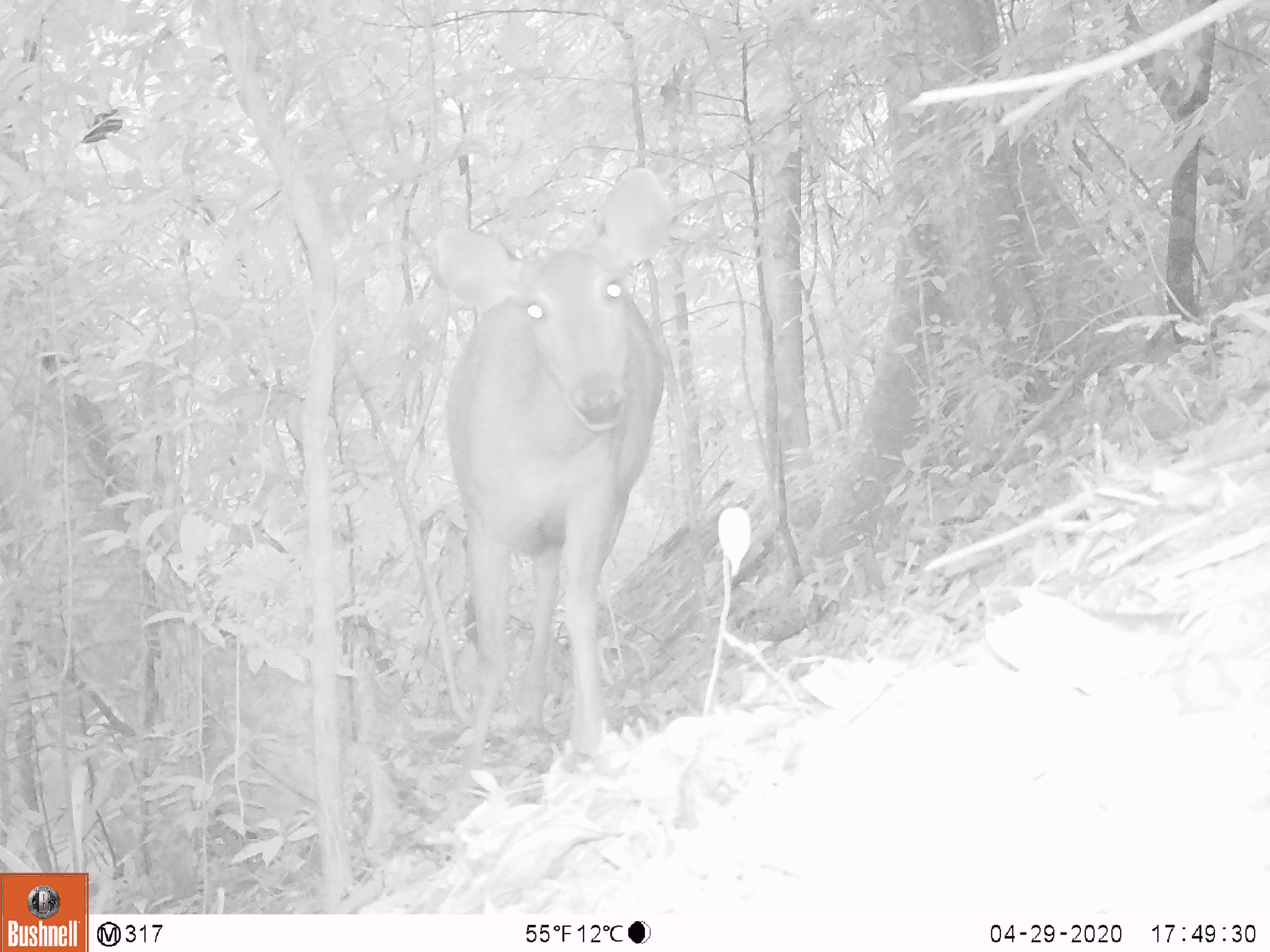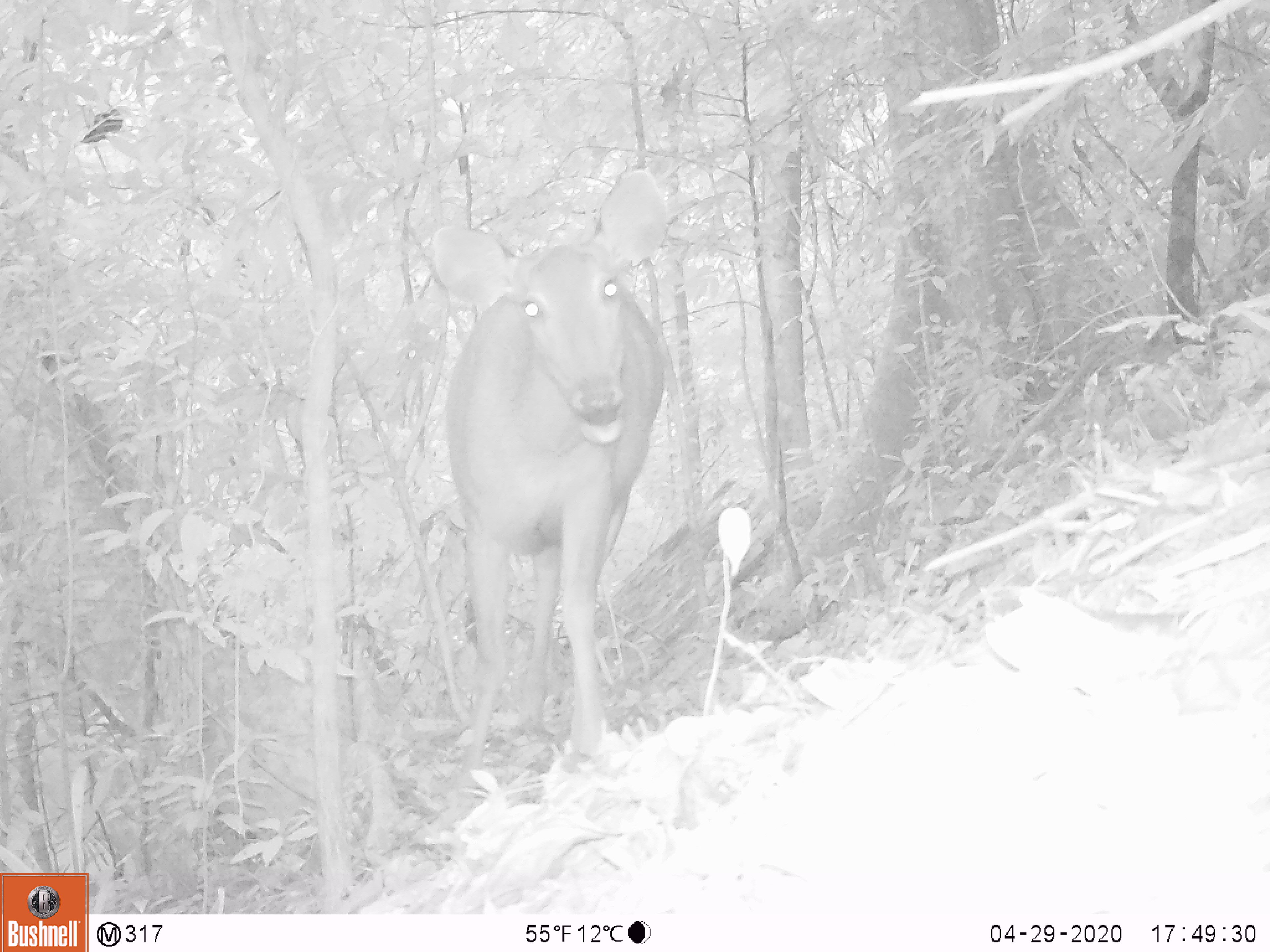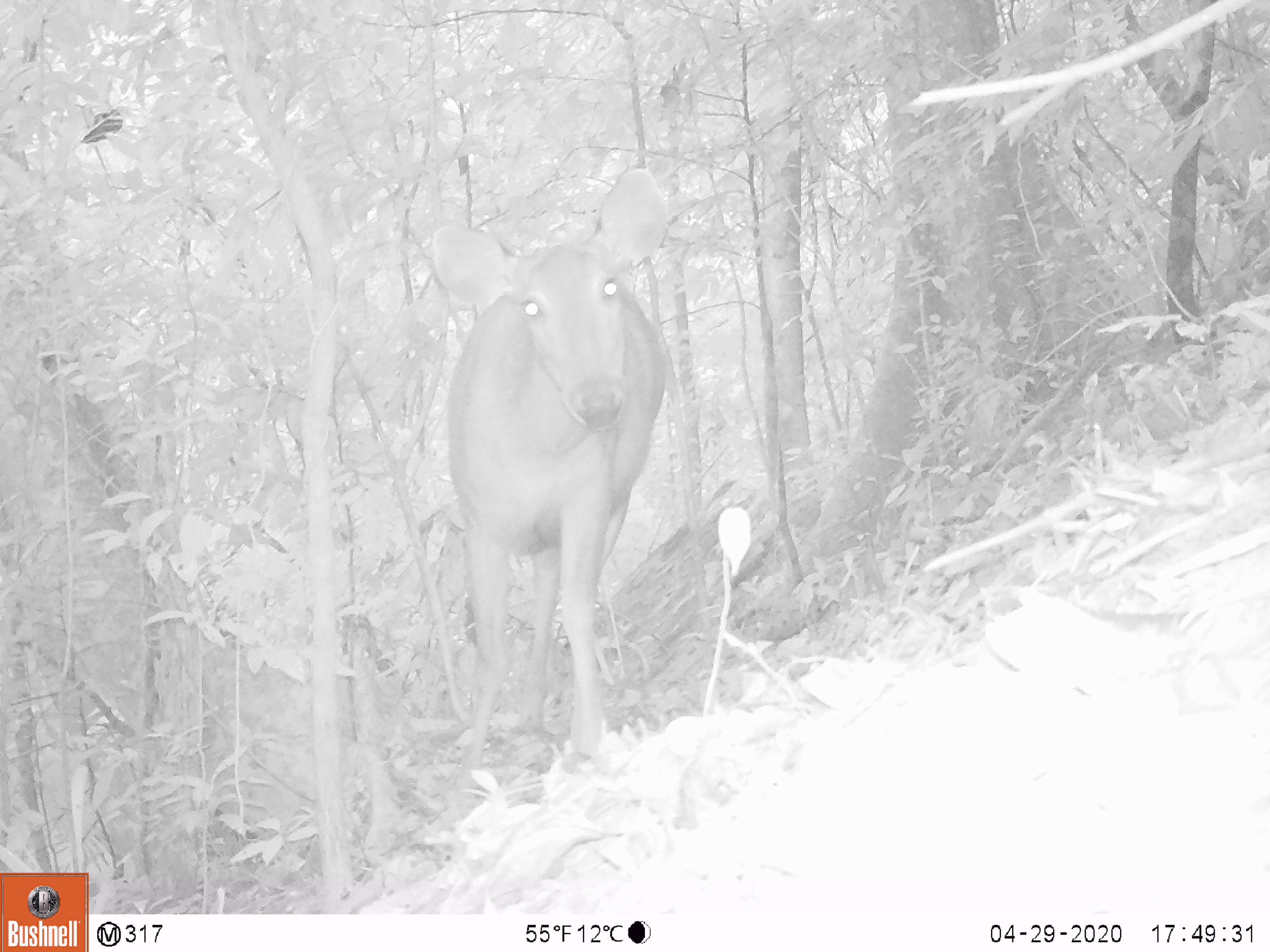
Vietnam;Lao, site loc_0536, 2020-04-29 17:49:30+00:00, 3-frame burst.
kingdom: Animalia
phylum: Chordata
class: Mammalia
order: Artiodactyla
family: Cervidae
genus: Rusa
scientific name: Rusa unicolor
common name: sambar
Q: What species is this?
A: Sambar (Rusa unicolor).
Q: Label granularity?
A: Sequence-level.